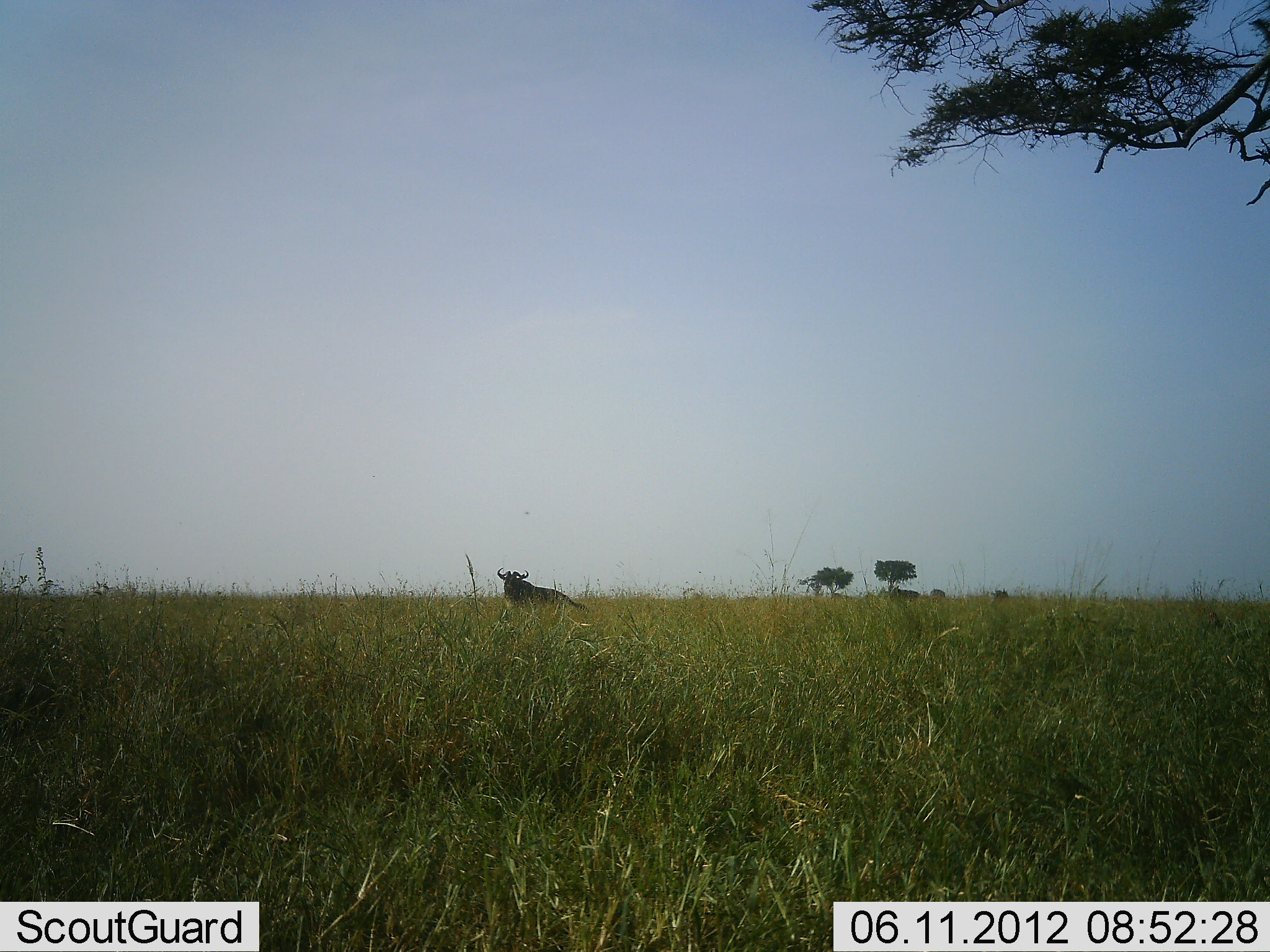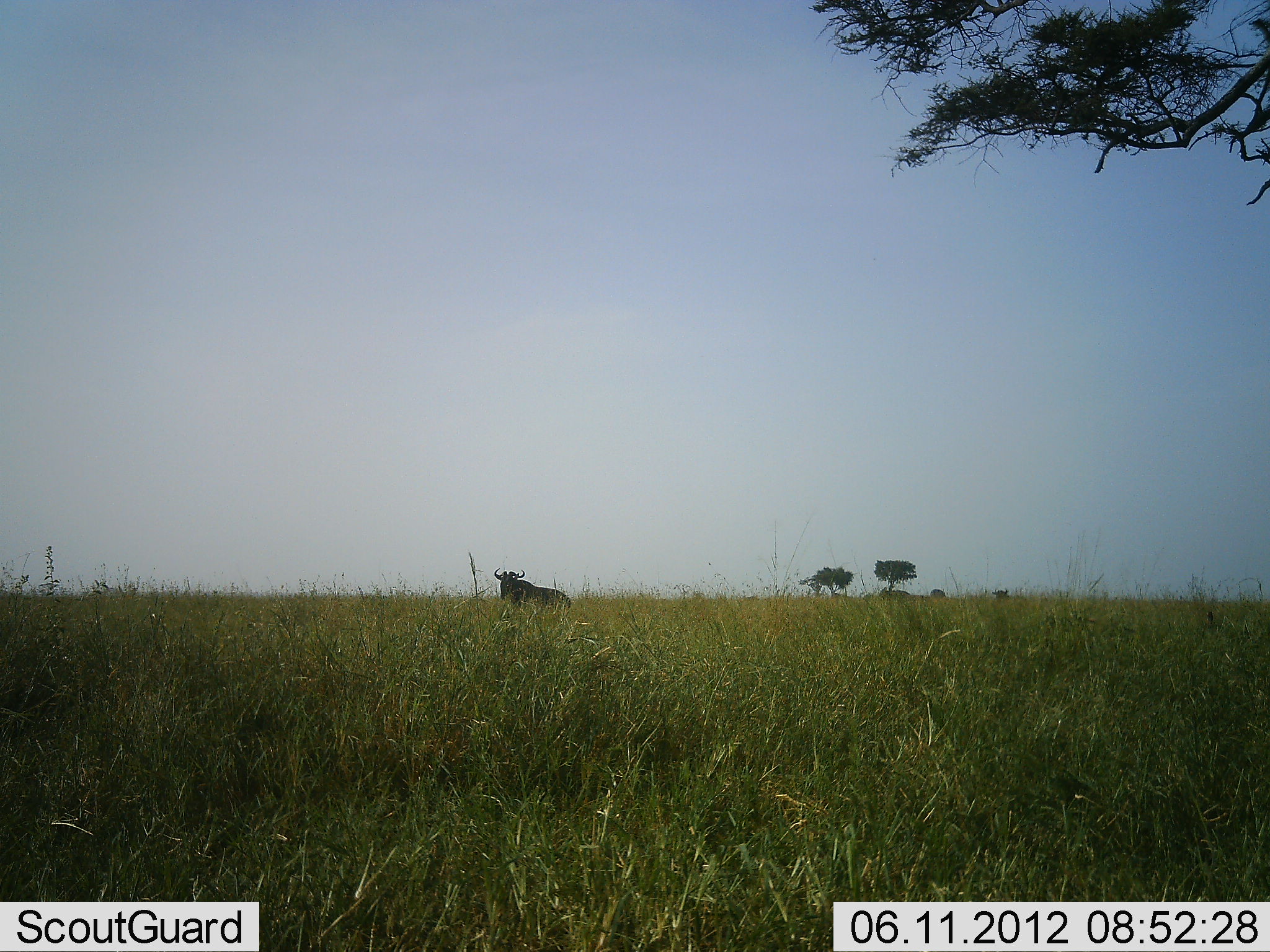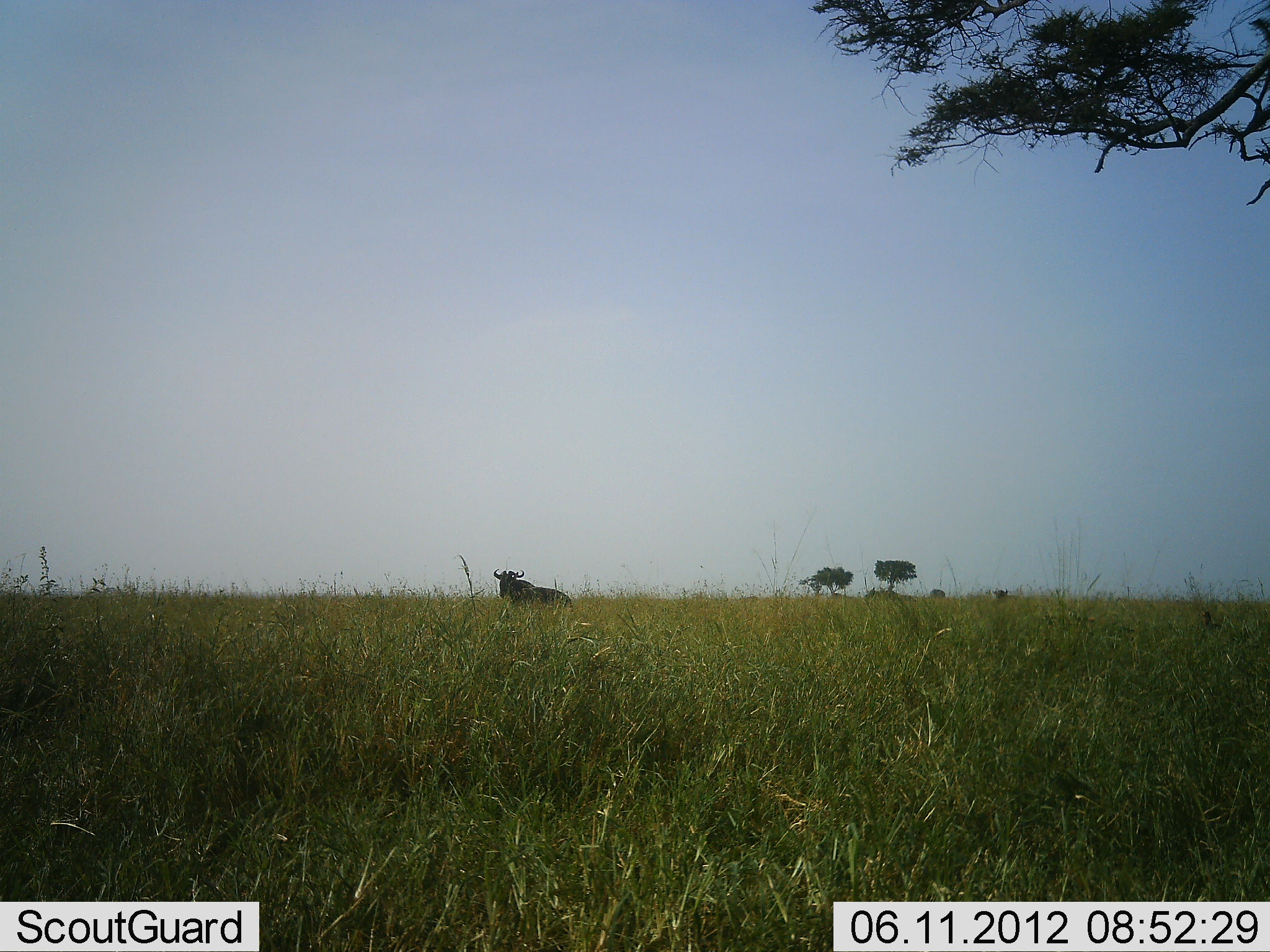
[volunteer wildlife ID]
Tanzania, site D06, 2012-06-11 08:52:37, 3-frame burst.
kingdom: Animalia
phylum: Chordata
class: Mammalia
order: Artiodactyla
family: Bovidae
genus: Connochaetes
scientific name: Connochaetes taurinus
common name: blue wildebeest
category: wildebeest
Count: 2.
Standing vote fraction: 80%.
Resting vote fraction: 0%.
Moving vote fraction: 30%.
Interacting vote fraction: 0%.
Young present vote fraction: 0%.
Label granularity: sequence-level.